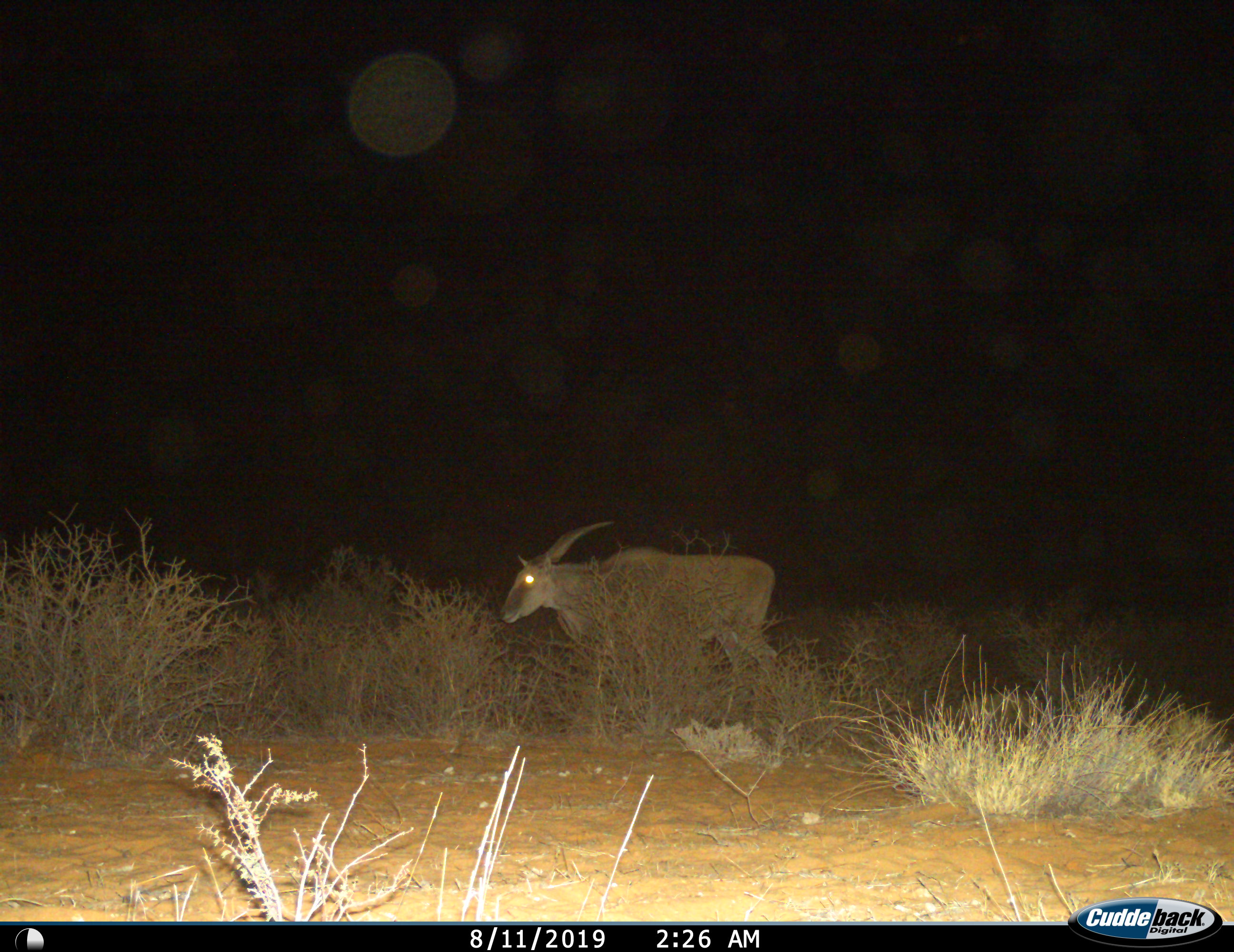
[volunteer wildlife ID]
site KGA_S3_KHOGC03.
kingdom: Animalia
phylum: Chordata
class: Mammalia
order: Artiodactyla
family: Bovidae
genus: Tragelaphus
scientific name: Tragelaphus oryx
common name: eland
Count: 1.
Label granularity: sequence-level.